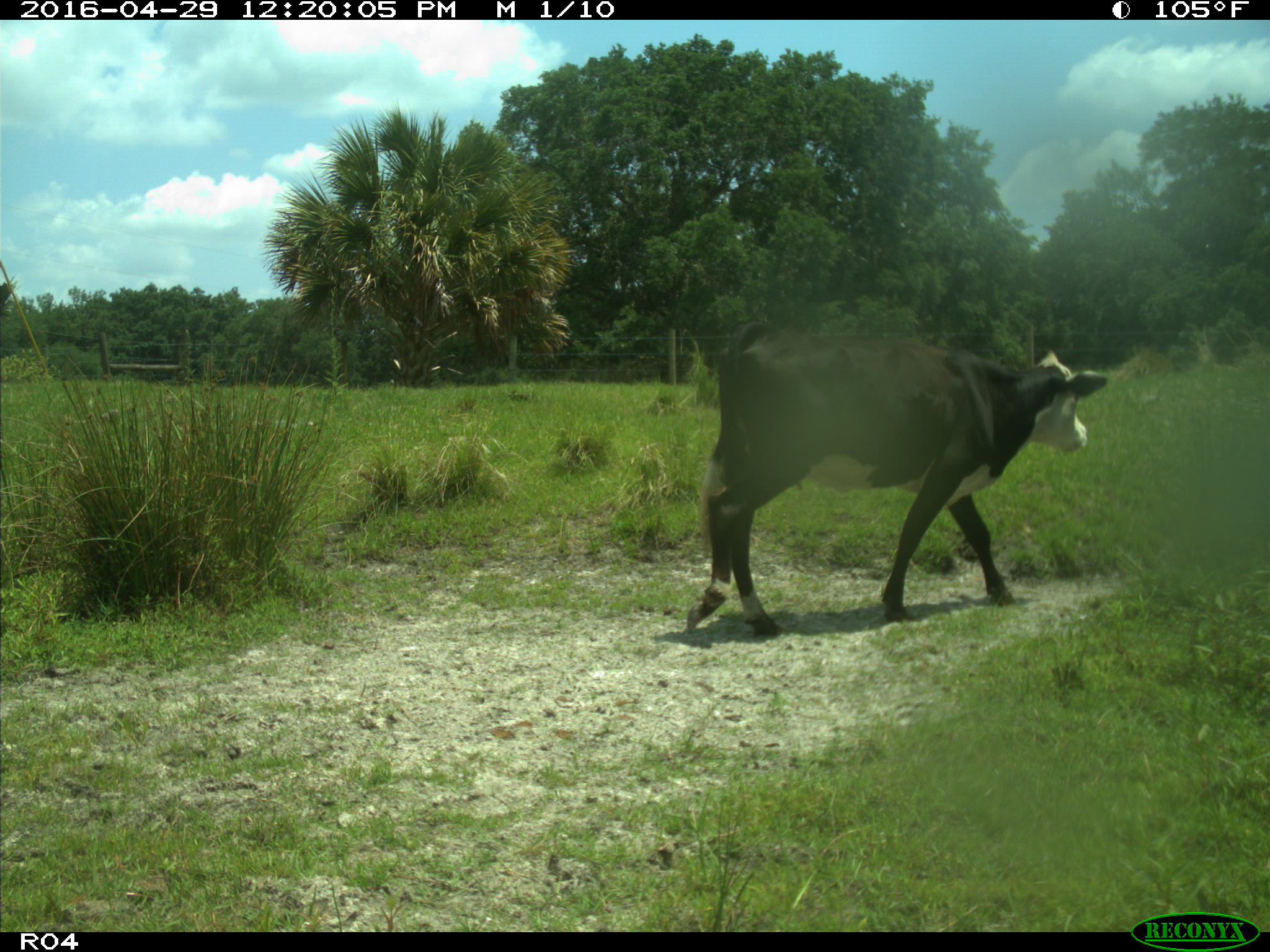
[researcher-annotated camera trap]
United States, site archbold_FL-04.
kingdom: Animalia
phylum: Chordata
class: Mammalia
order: Artiodactyla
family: Bovidae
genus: Bos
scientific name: Bos taurus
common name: domestic cow